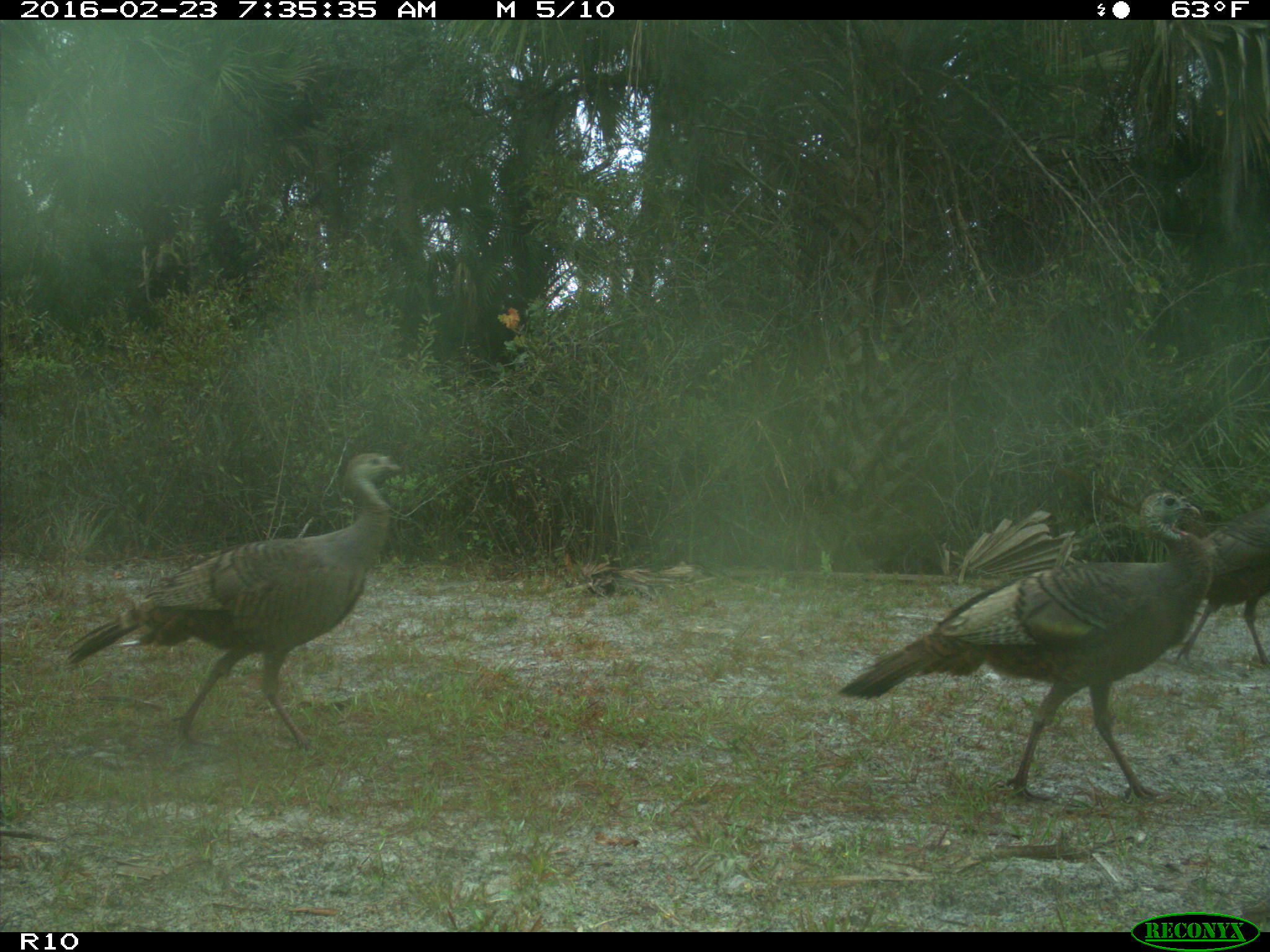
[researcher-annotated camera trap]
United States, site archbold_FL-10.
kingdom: Animalia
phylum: Chordata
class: Aves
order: Galliformes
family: Phasianidae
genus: Meleagris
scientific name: Meleagris gallopavo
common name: wild turkey